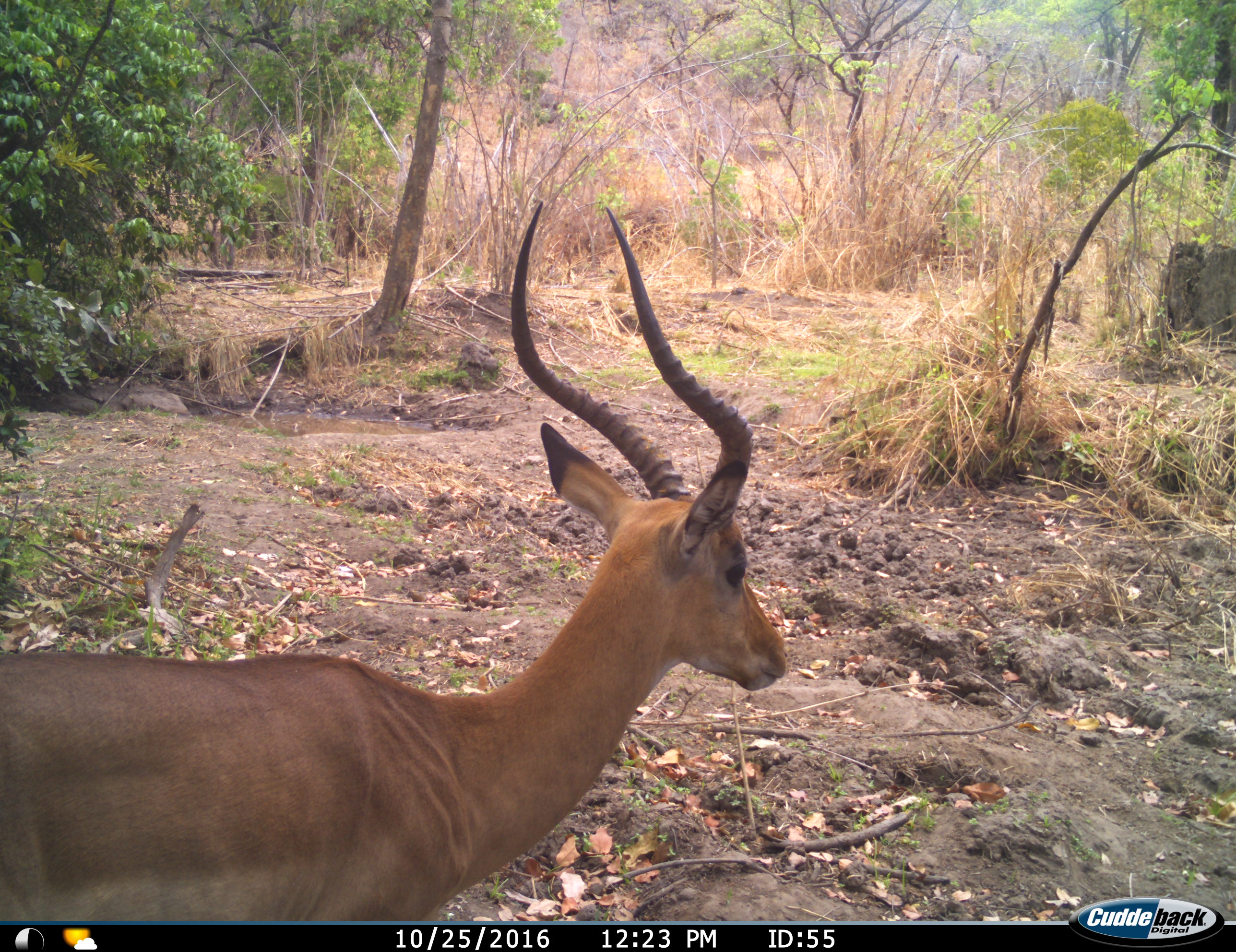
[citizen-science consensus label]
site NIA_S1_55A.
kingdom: Animalia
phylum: Chordata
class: Mammalia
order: Artiodactyla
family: Bovidae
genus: Aepyceros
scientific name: Aepyceros melampus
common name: impala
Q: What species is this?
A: Impala (Aepyceros melampus).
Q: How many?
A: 1.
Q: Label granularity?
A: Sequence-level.